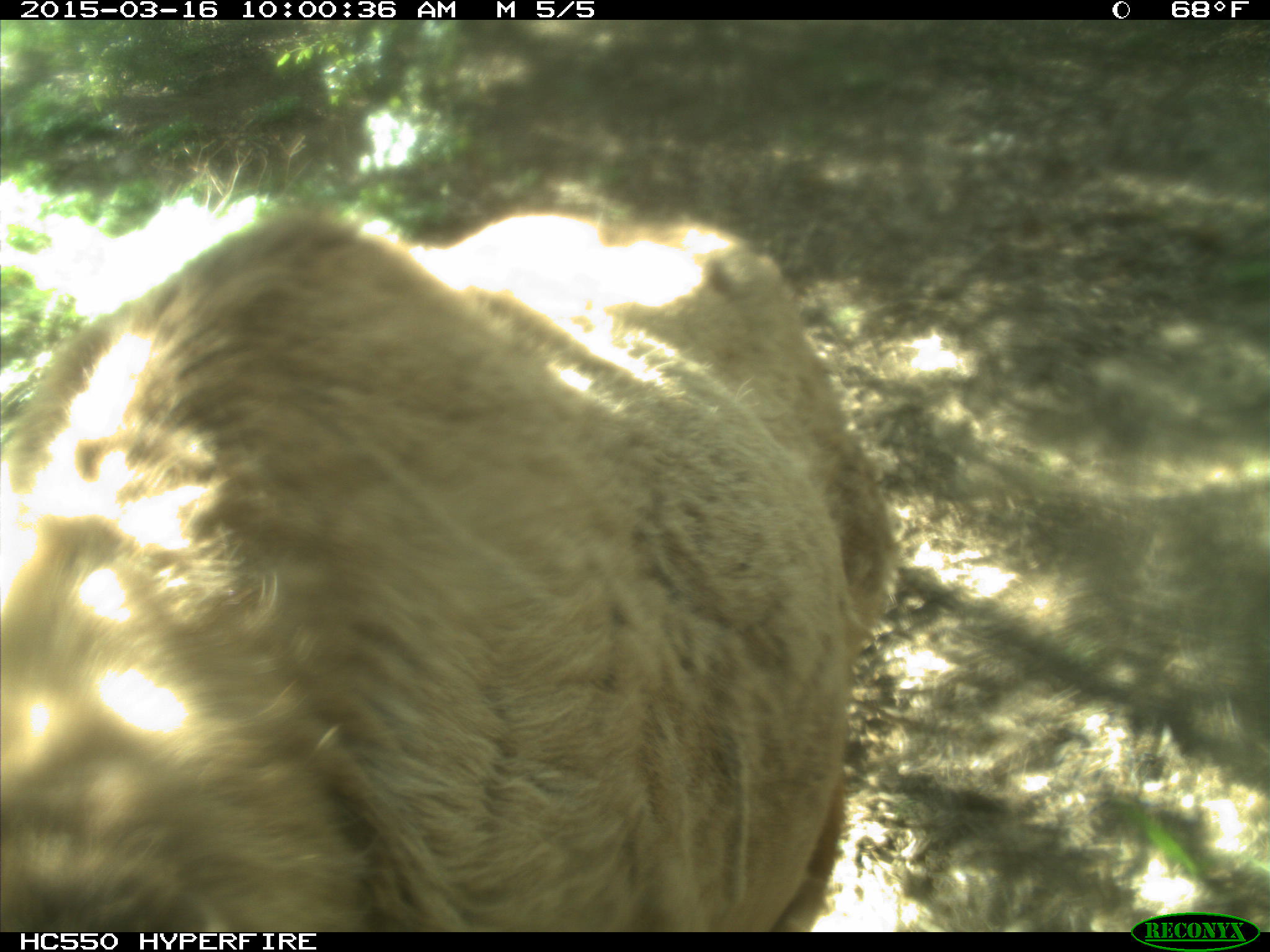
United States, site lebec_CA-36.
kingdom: Animalia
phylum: Chordata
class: Mammalia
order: Artiodactyla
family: Cervidae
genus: Cervus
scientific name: Cervus canadensis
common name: elk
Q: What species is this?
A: Cervus canadensis (elk).